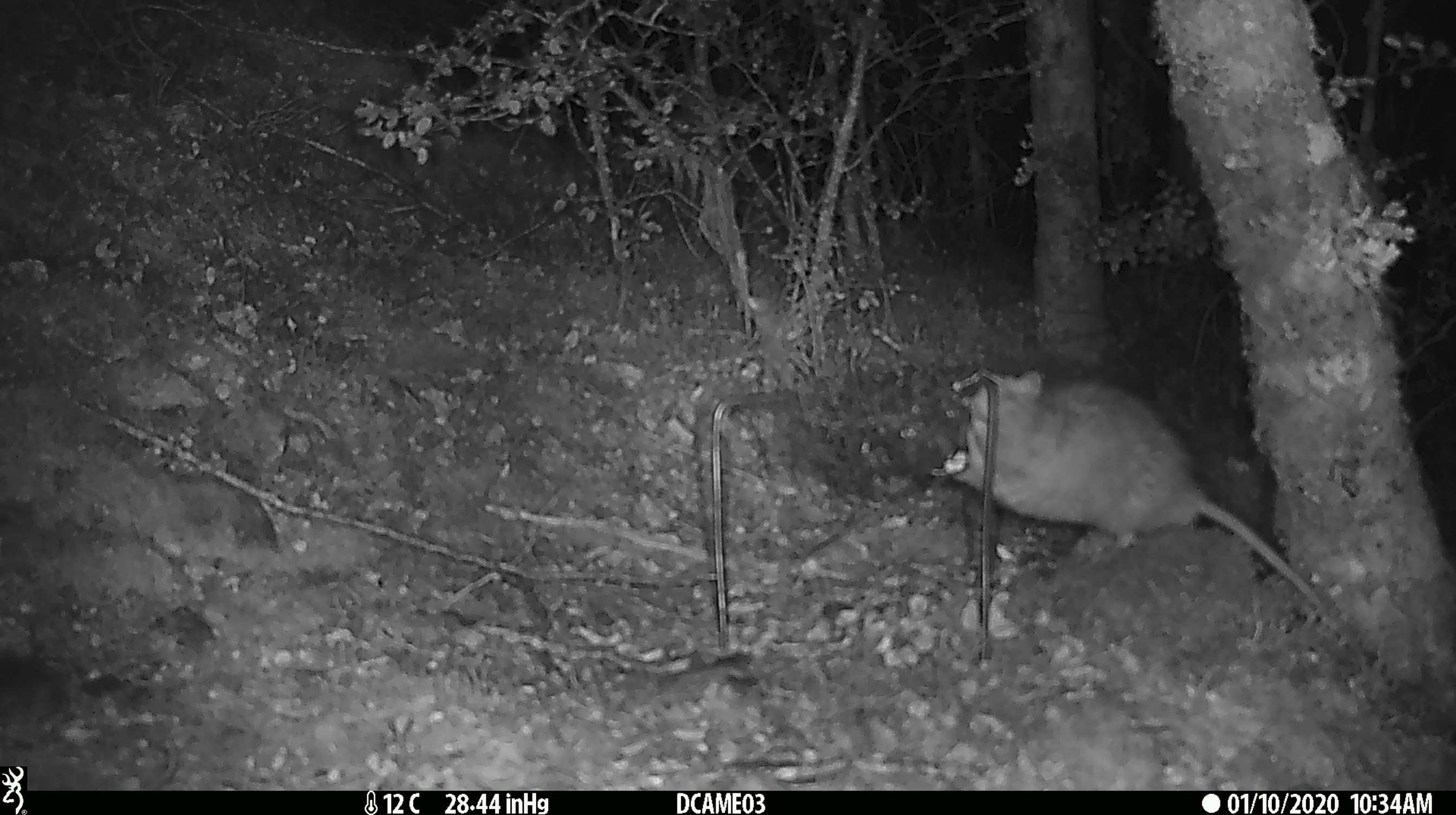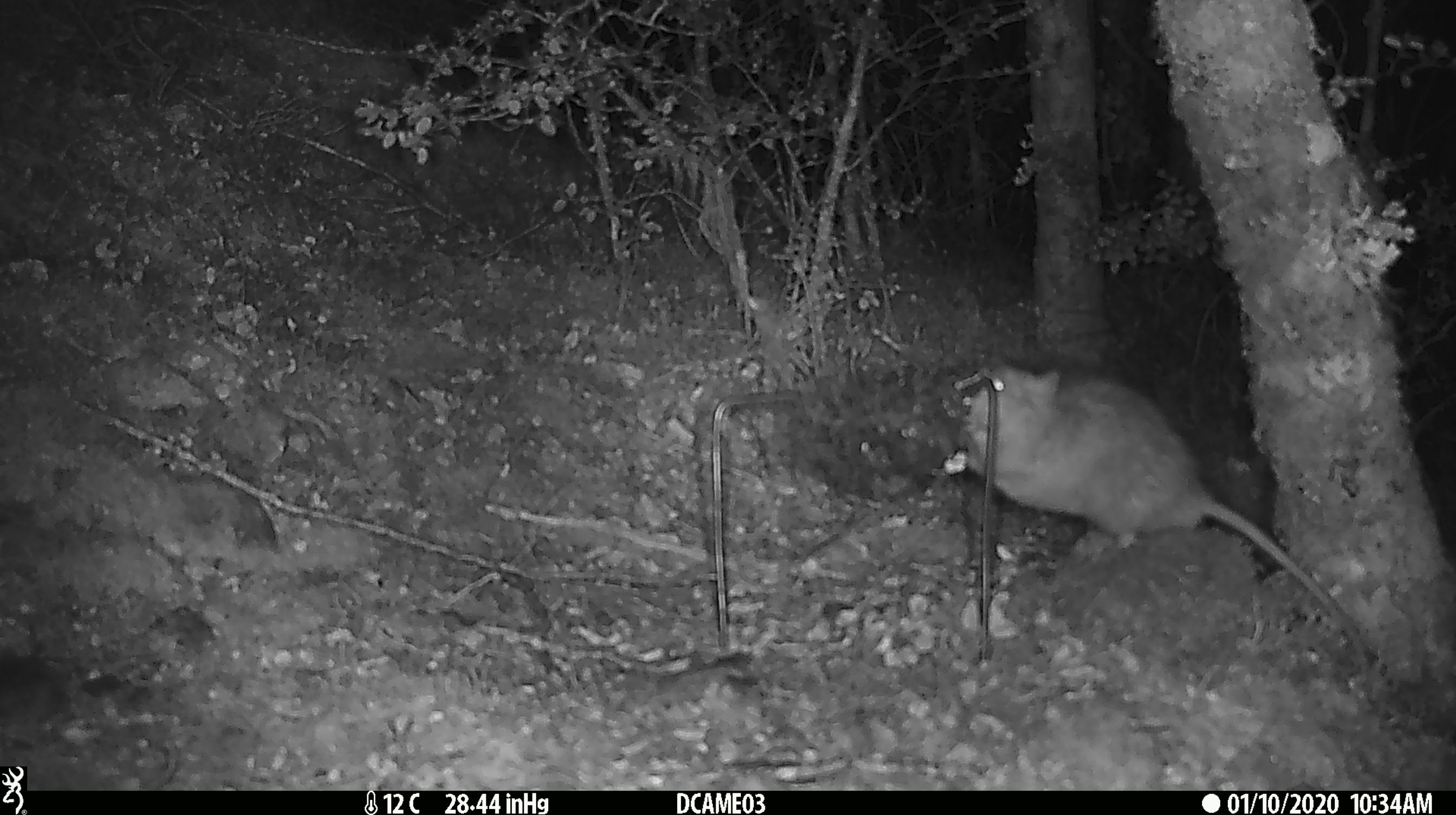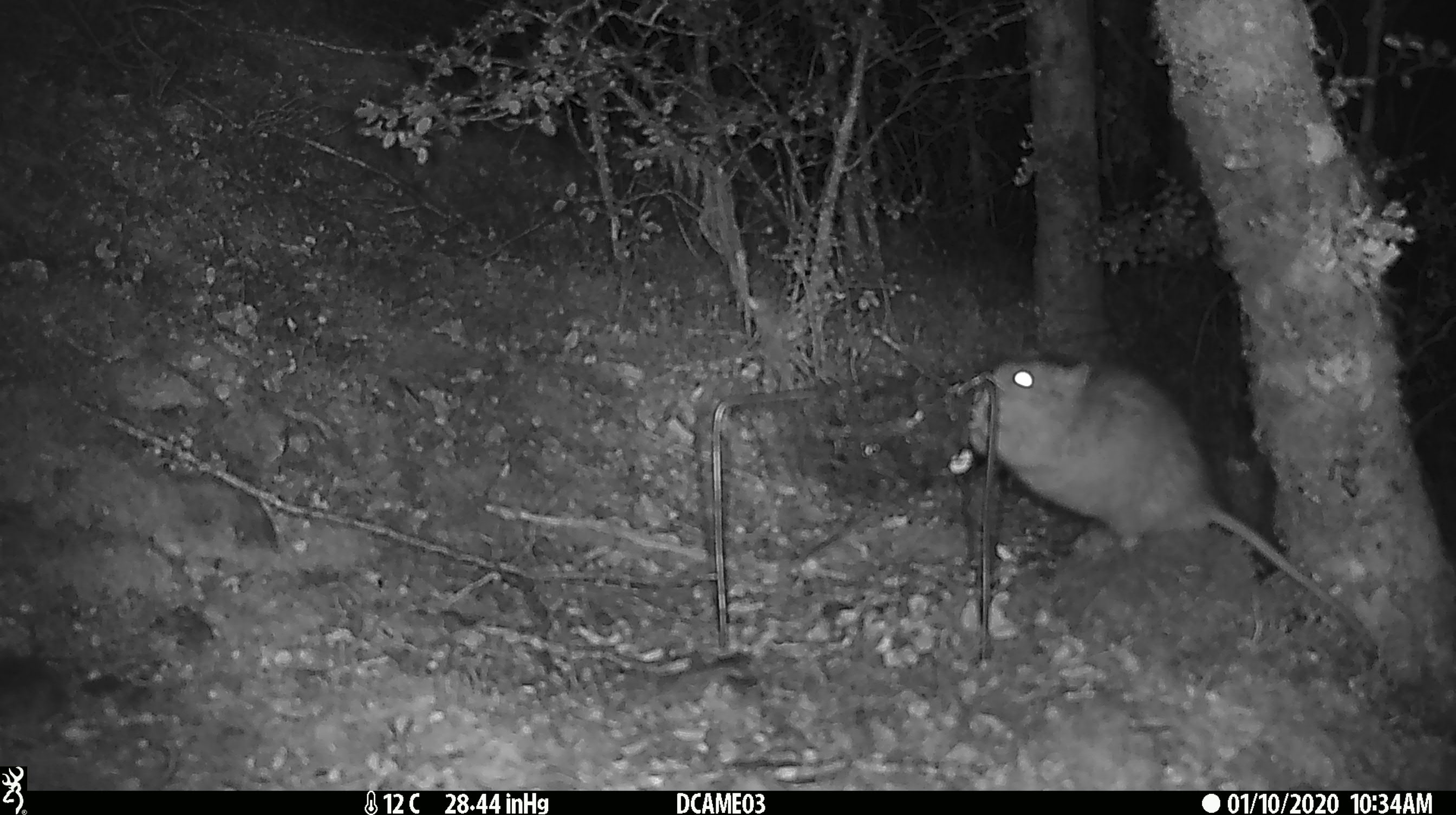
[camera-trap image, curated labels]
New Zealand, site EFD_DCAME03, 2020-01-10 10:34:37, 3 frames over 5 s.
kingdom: Animalia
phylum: Chordata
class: Mammalia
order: Rodentia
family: Muridae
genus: Rattus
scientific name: Rattus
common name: rat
Rat (Rattus).